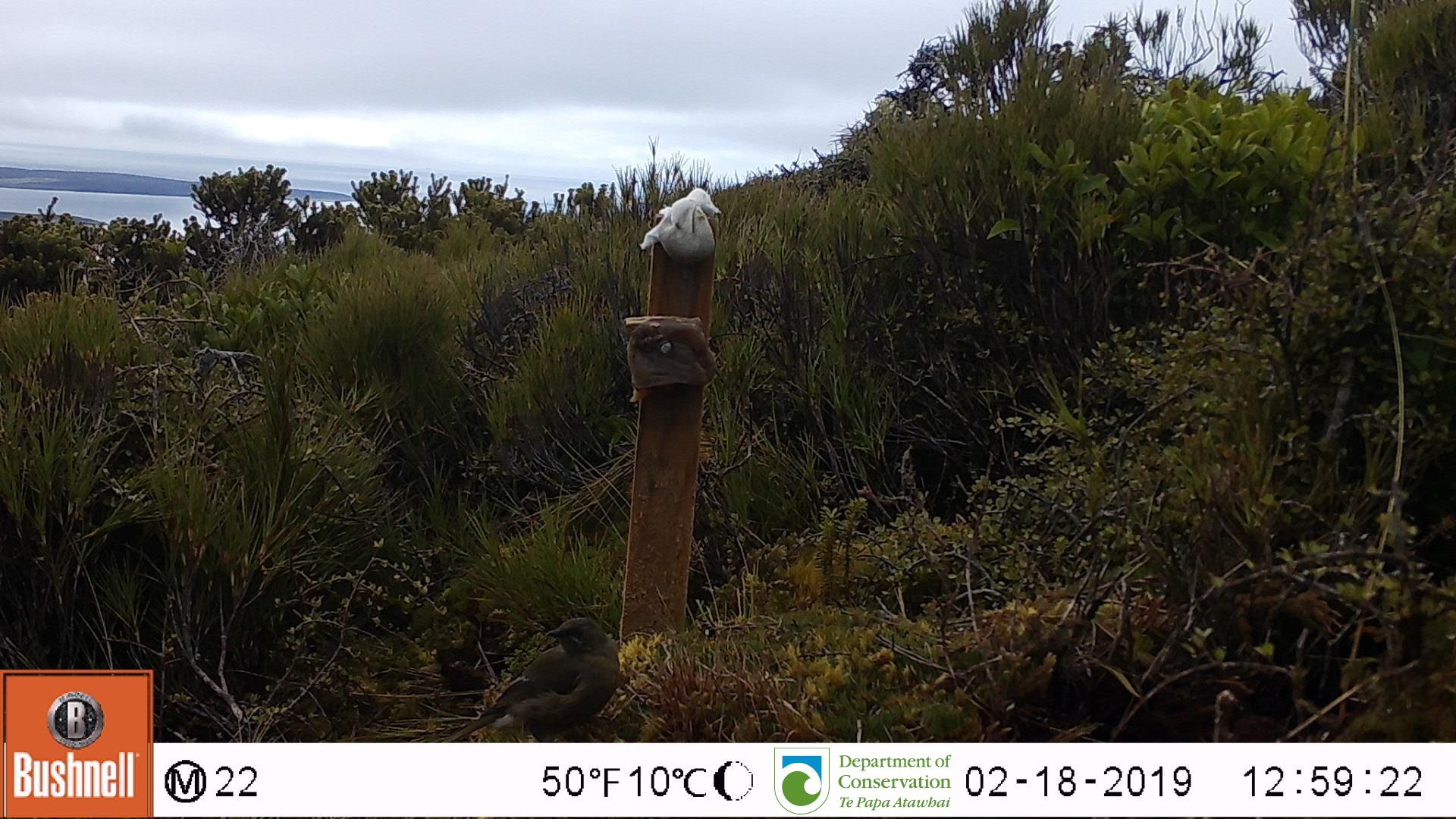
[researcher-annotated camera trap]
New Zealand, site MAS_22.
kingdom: Animalia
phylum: Chordata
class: Aves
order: Passeriformes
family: Meliphagidae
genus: Anthornis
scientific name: Anthornis melanura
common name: new zealand bellbird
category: bellbird